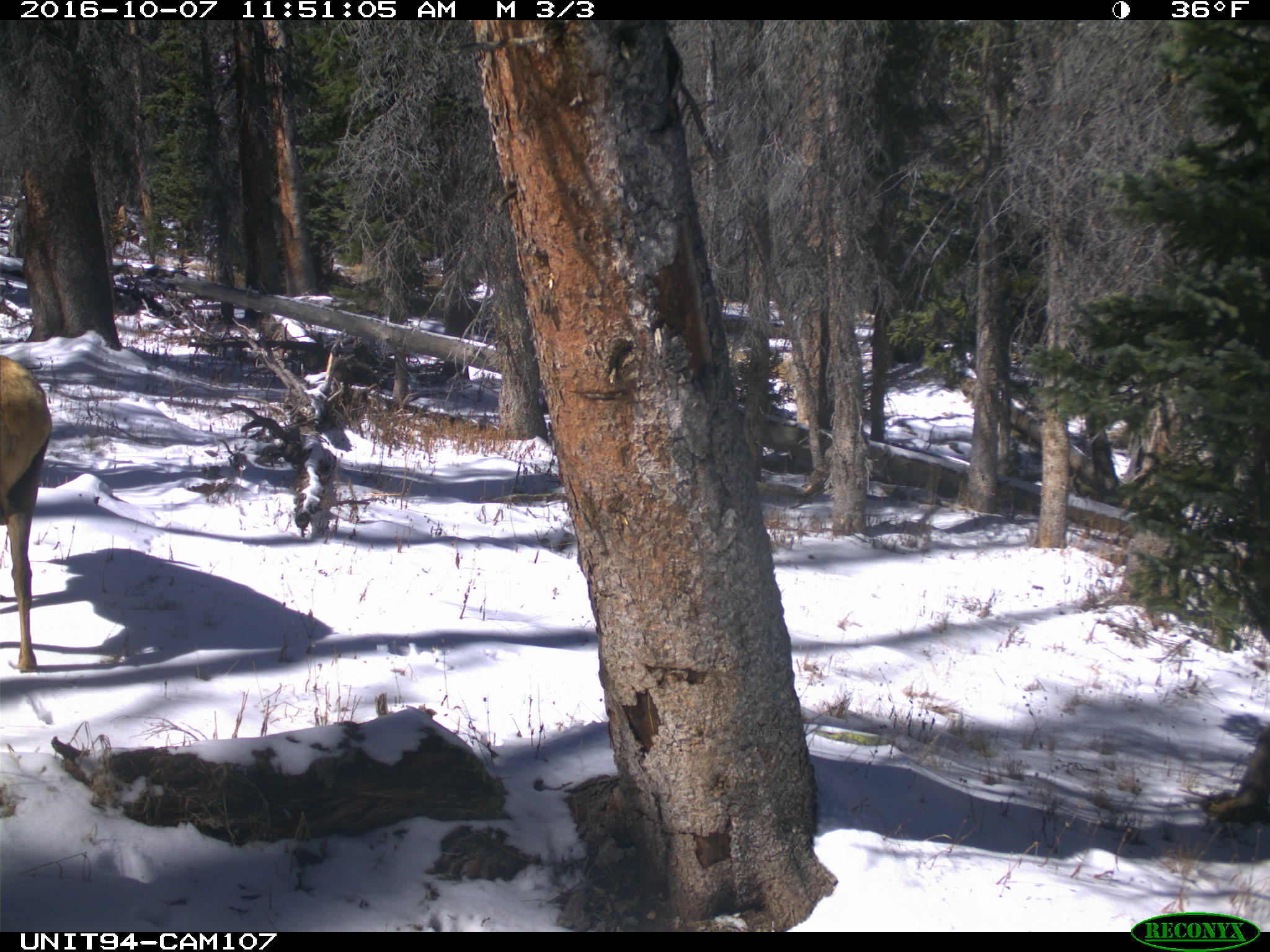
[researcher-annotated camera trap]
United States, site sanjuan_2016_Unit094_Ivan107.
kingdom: Animalia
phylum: Chordata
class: Mammalia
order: Artiodactyla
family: Cervidae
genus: Cervus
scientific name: Cervus elaphus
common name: red deer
Cervus elaphus (red deer).